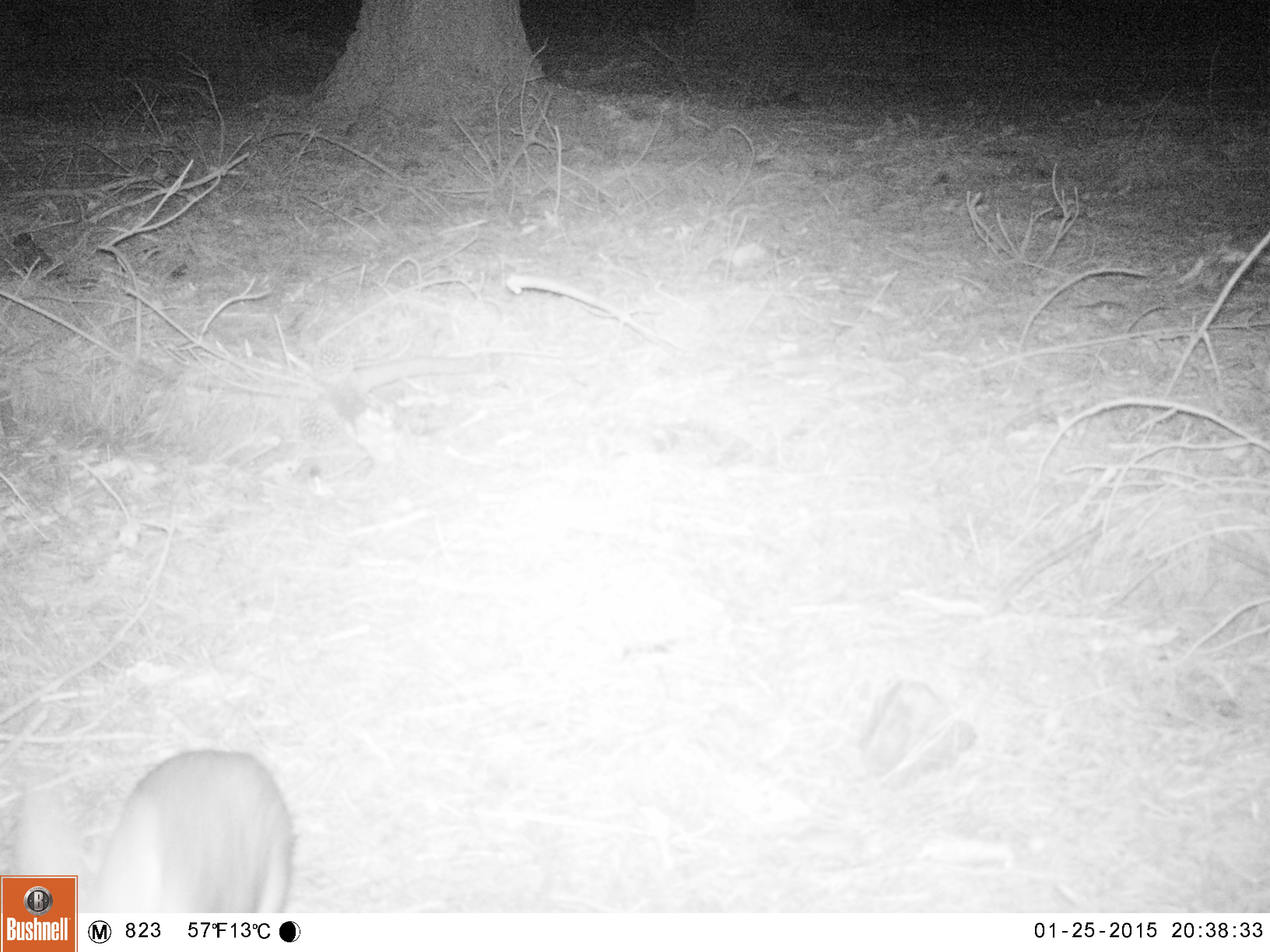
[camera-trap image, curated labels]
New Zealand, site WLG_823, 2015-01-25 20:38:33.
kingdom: Animalia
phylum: Chordata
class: Mammalia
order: Lagomorpha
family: Leporidae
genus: Oryctolagus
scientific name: Oryctolagus cuniculus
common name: european rabbit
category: rabbit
Rabbit (european rabbit) (Oryctolagus cuniculus).